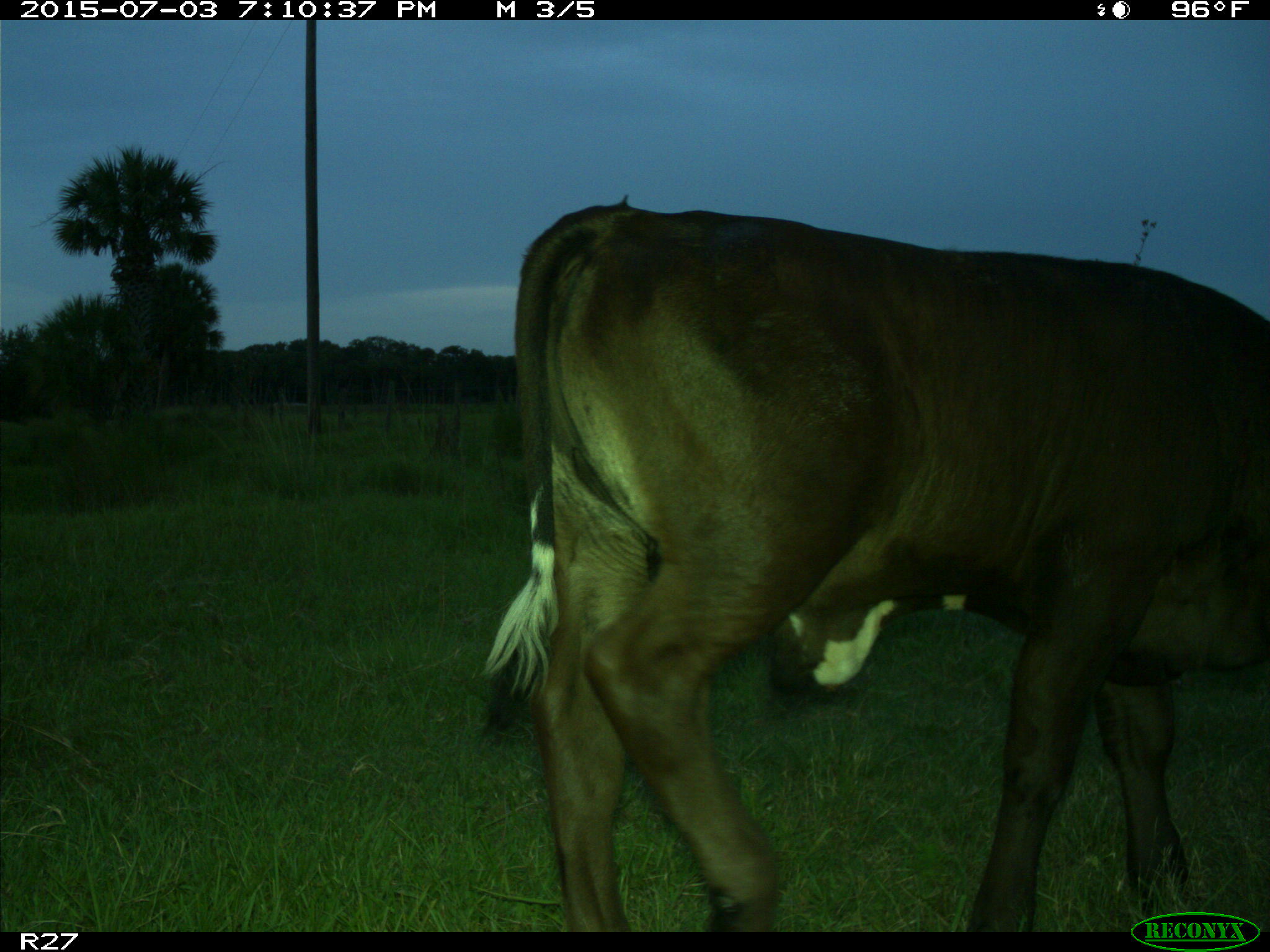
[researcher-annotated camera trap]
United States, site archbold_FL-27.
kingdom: Animalia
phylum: Chordata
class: Mammalia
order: Artiodactyla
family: Bovidae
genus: Bos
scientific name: Bos taurus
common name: domestic cow